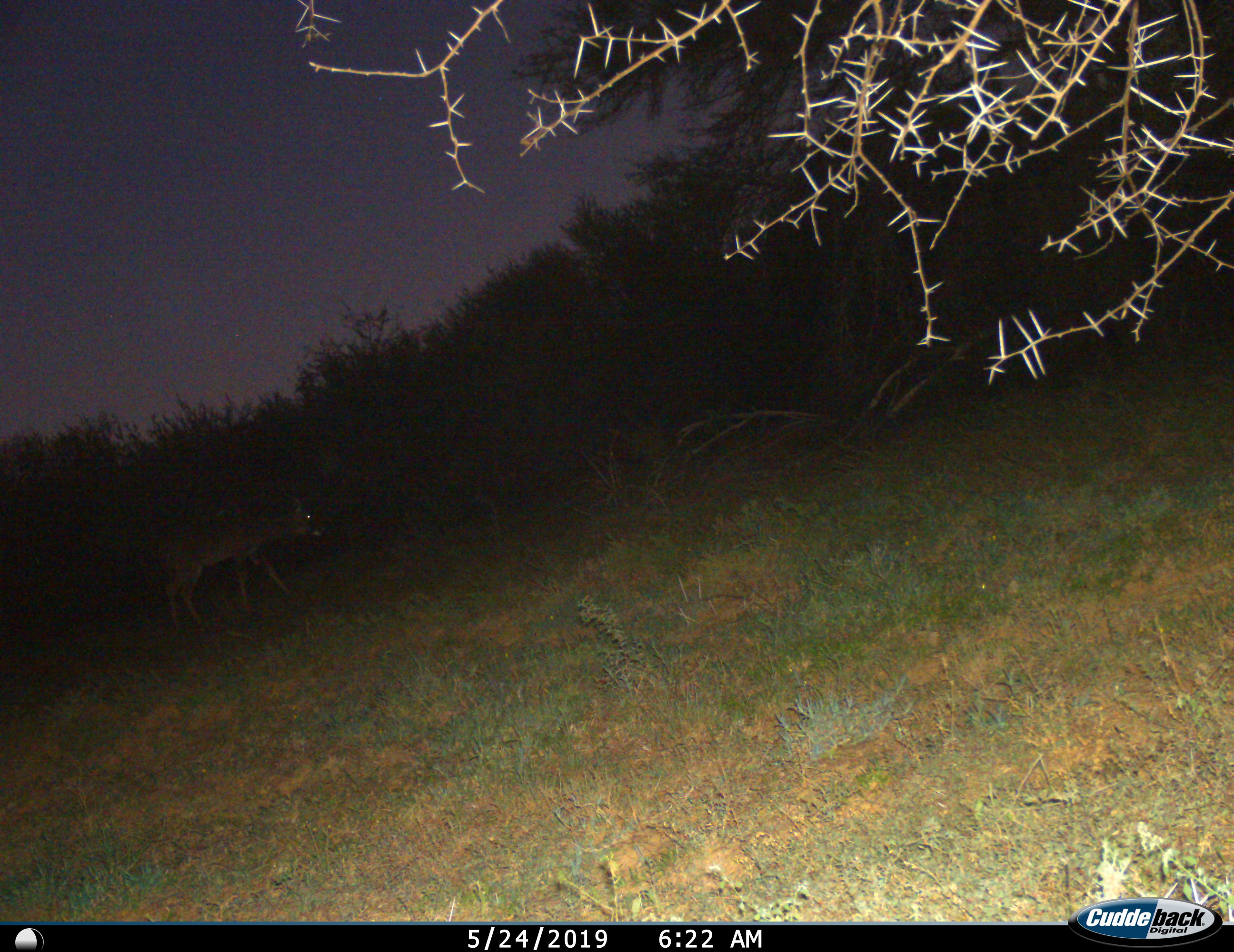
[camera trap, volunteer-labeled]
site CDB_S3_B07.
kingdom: Animalia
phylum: Chordata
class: Mammalia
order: Artiodactyla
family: Bovidae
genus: Tragelaphus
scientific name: Tragelaphus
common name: kudu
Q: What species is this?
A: Kudu (Tragelaphus).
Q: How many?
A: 1.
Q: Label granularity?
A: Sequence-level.